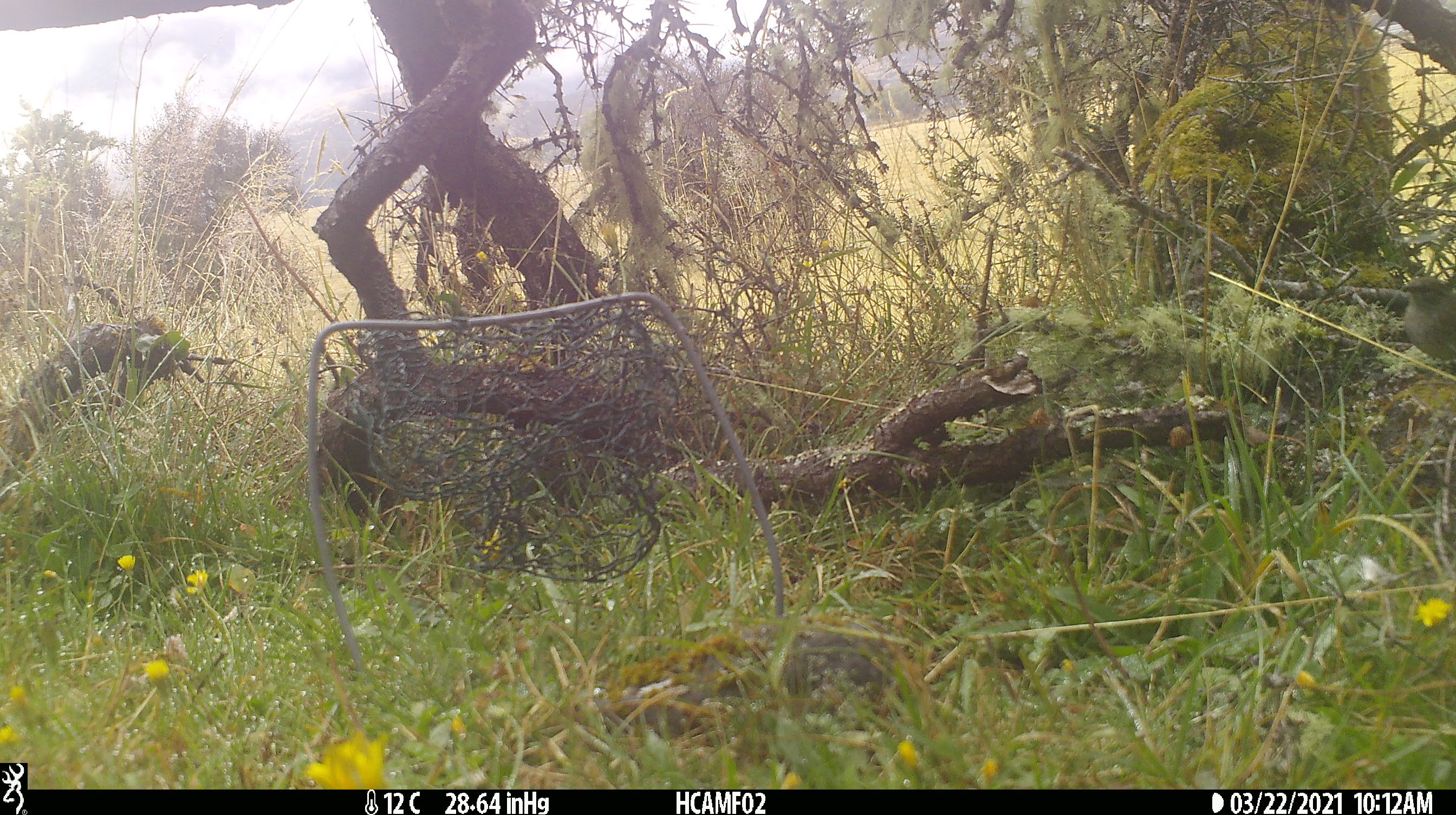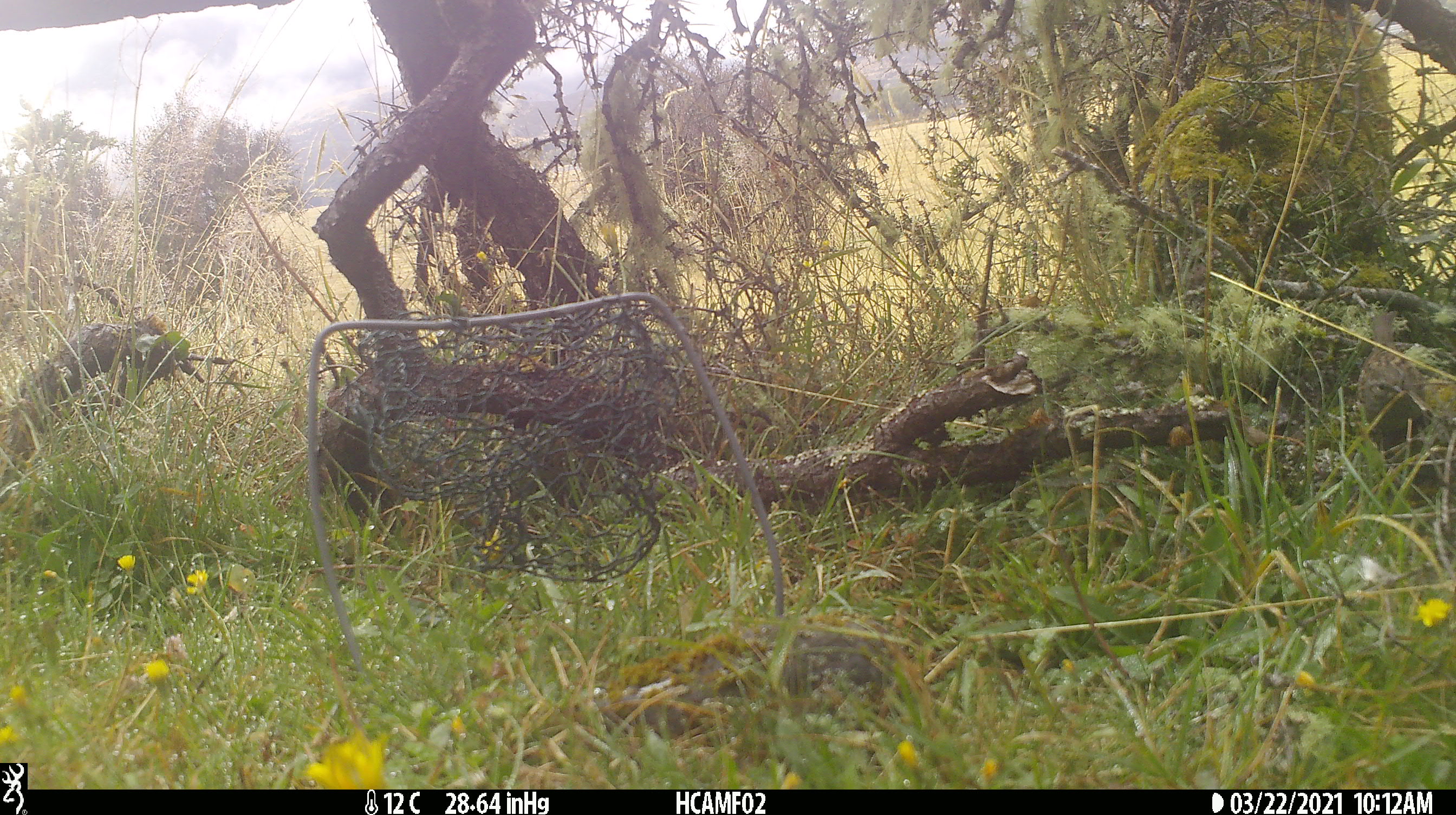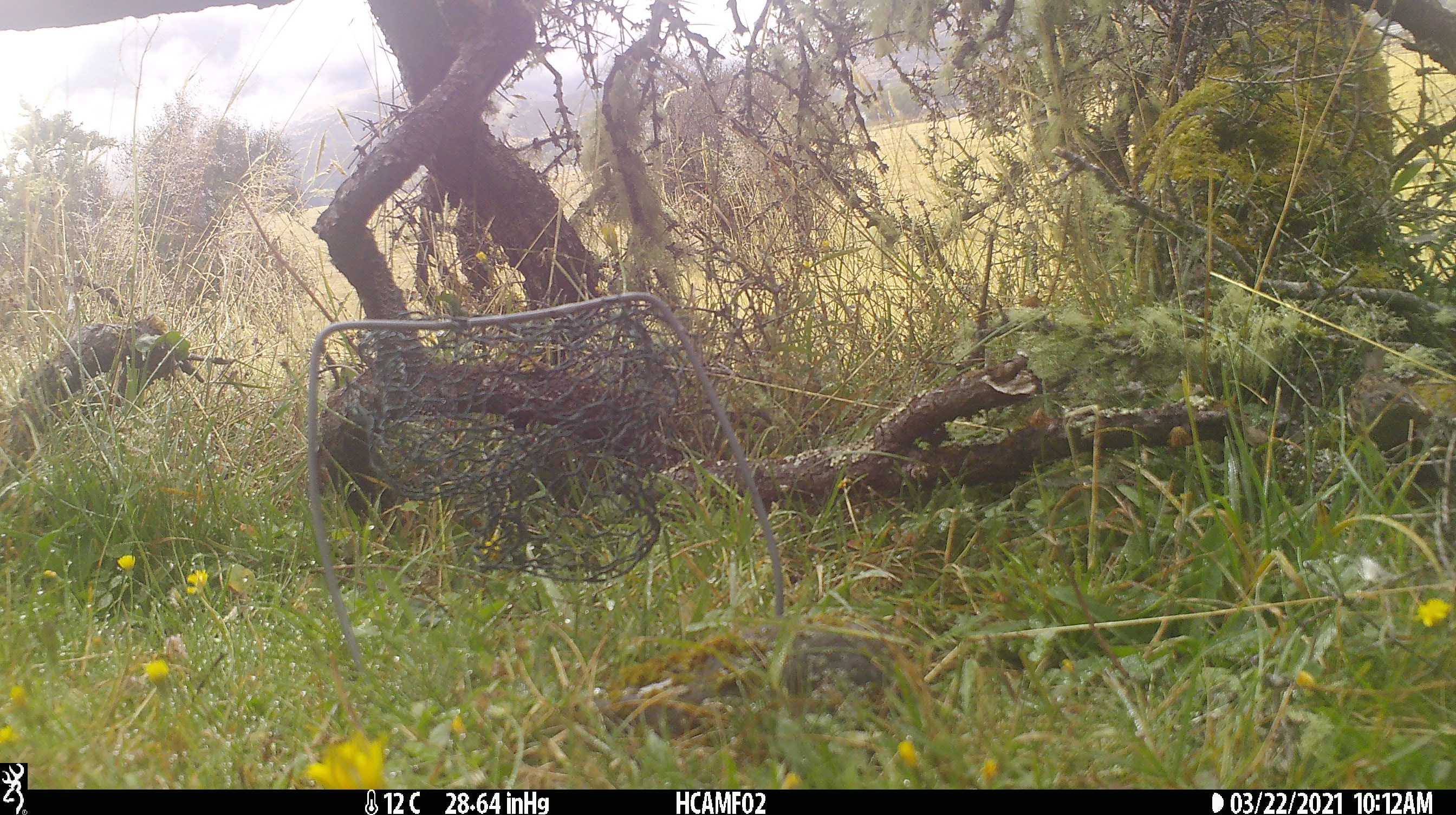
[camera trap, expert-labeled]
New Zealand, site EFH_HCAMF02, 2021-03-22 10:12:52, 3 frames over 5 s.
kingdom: Animalia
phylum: Chordata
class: Aves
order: Passeriformes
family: Prunellidae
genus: Prunella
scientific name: Prunella modularis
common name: dunnock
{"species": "dunnock (Prunella modularis)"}